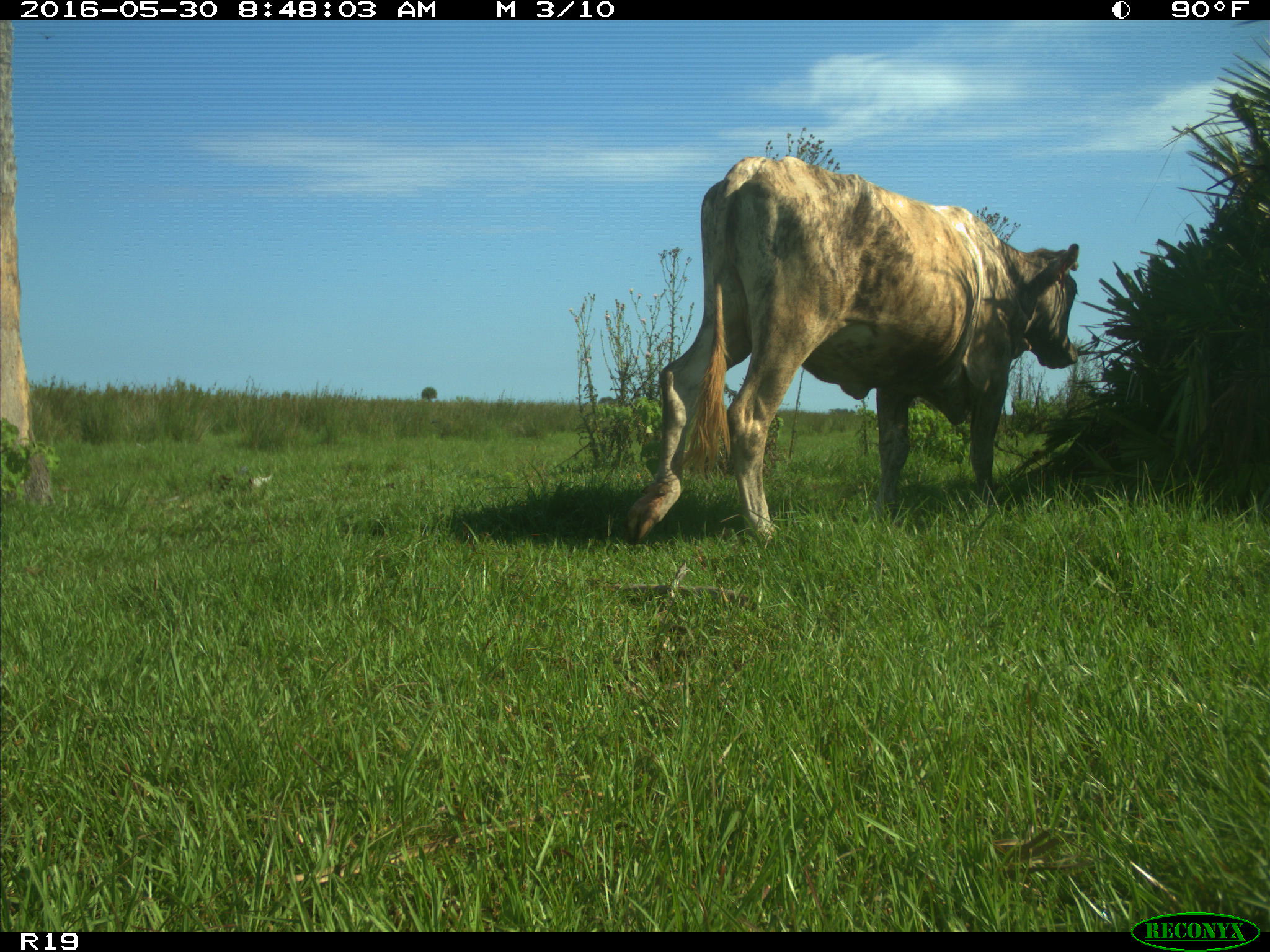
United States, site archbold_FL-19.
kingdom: Animalia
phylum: Chordata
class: Mammalia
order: Artiodactyla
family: Bovidae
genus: Bos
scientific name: Bos taurus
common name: domestic cow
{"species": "Bos taurus (domestic cow)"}